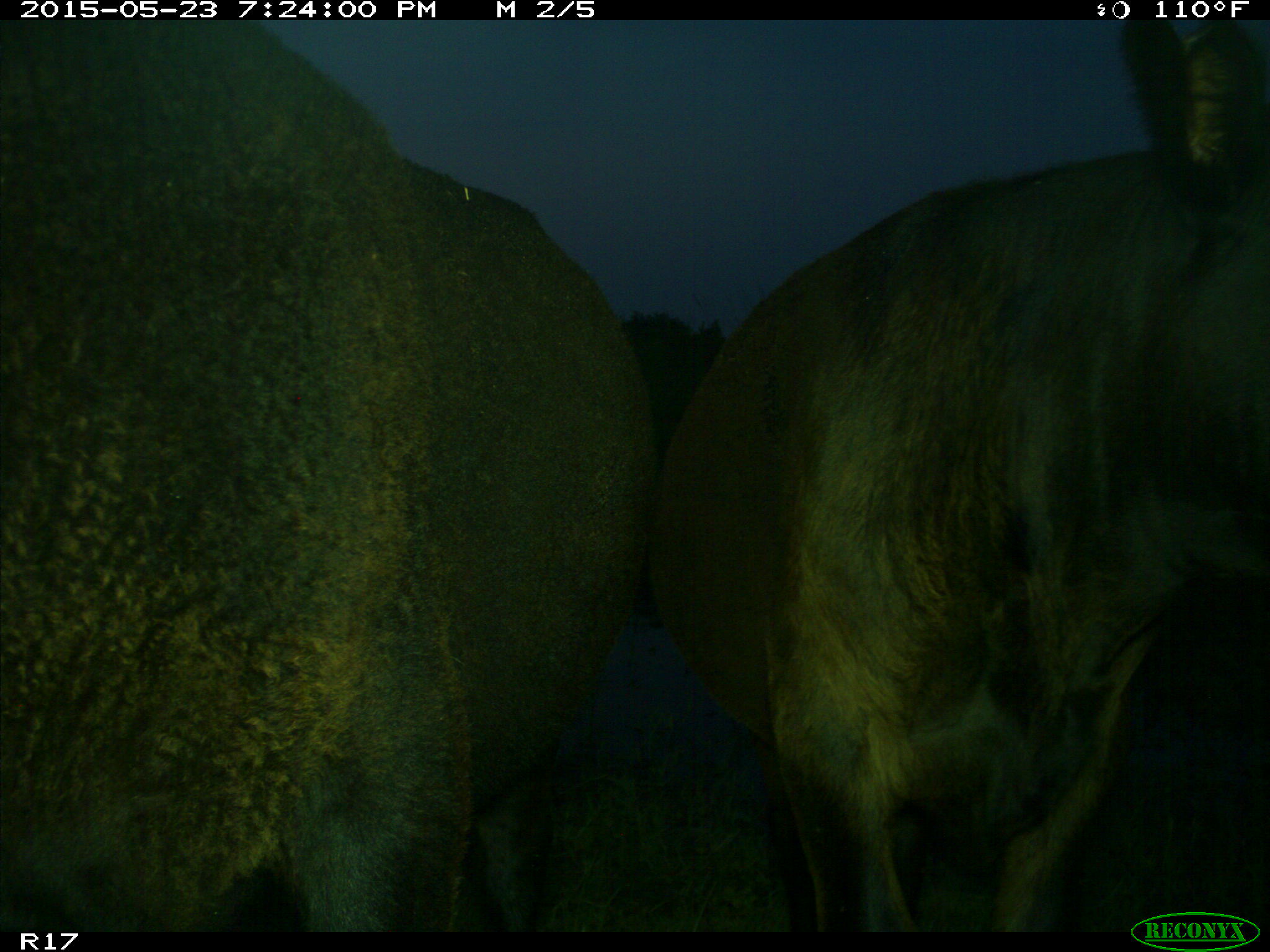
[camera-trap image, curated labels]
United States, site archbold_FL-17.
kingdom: Animalia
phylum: Chordata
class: Mammalia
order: Artiodactyla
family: Bovidae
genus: Bos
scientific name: Bos taurus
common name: domestic cow